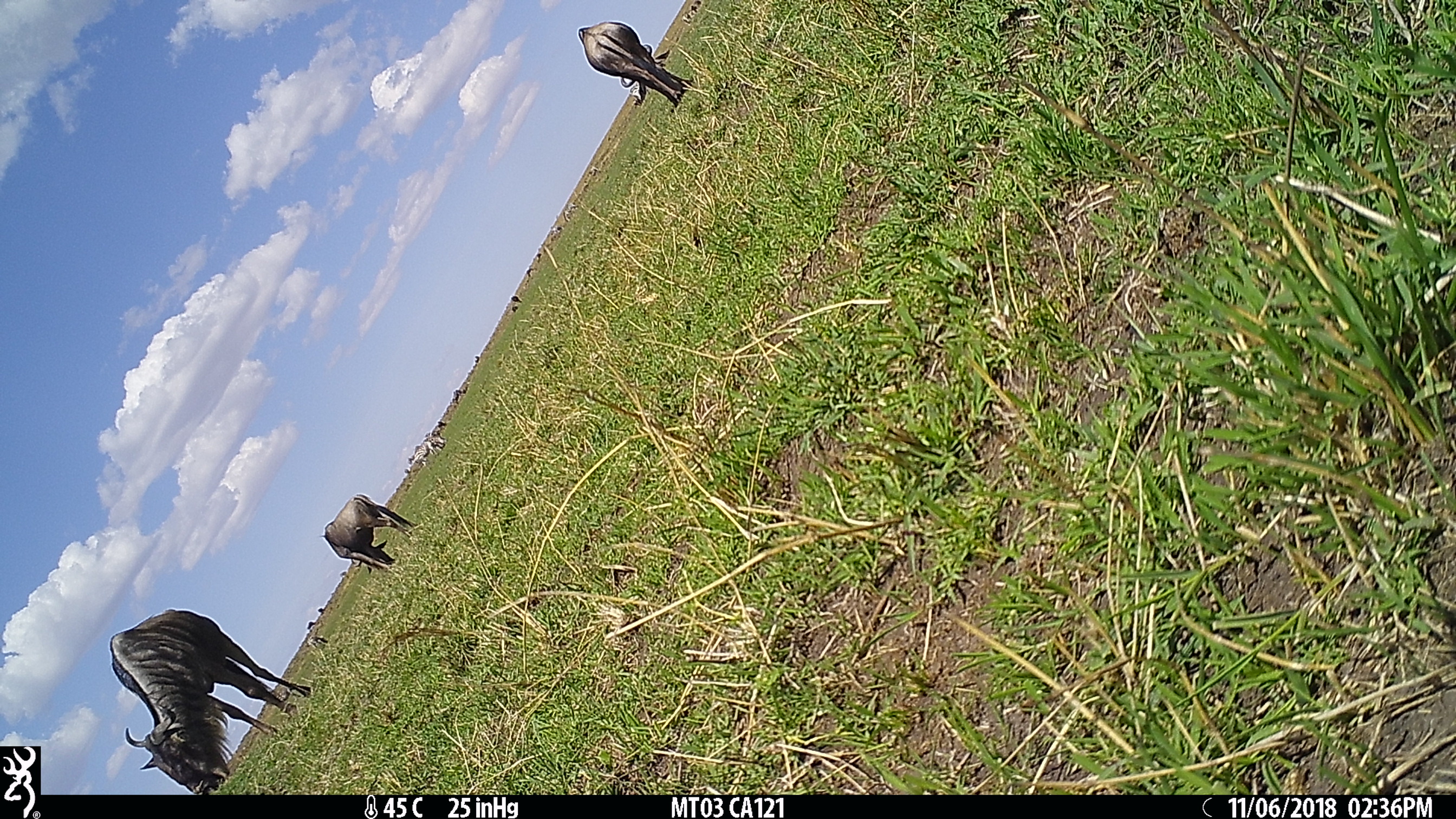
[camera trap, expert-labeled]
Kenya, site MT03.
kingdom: Animalia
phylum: Chordata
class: Mammalia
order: Artiodactyla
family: Bovidae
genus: Connochaetes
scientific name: Connochaetes taurinus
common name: blue wildebeest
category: wildebeest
Wildebeest (blue wildebeest) (Connochaetes taurinus).